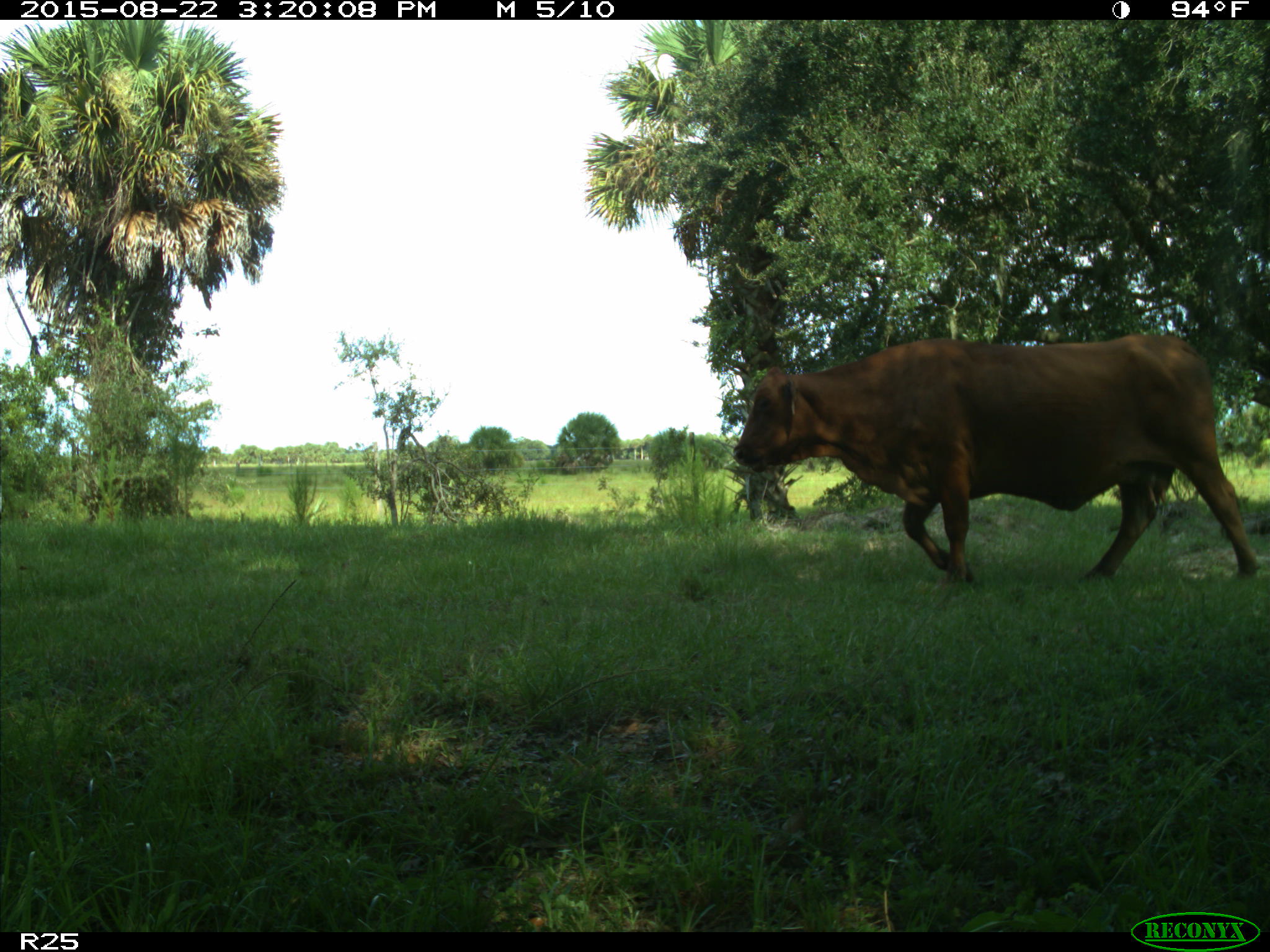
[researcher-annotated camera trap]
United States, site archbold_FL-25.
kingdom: Animalia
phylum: Chordata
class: Mammalia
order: Artiodactyla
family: Bovidae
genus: Bos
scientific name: Bos taurus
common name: domestic cow